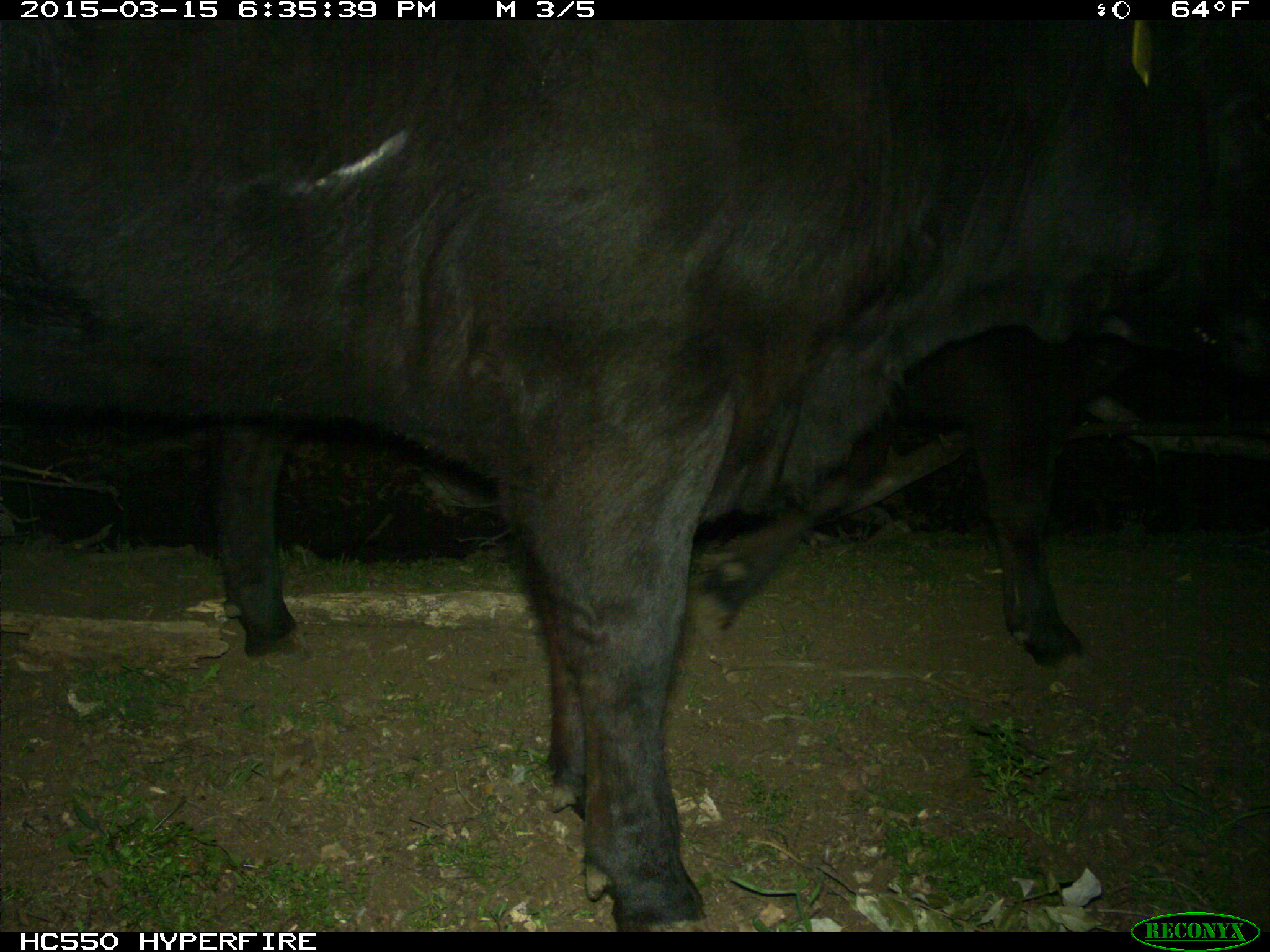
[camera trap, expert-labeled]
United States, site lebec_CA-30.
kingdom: Animalia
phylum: Chordata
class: Mammalia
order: Artiodactyla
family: Bovidae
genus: Bos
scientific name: Bos taurus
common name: domestic cow